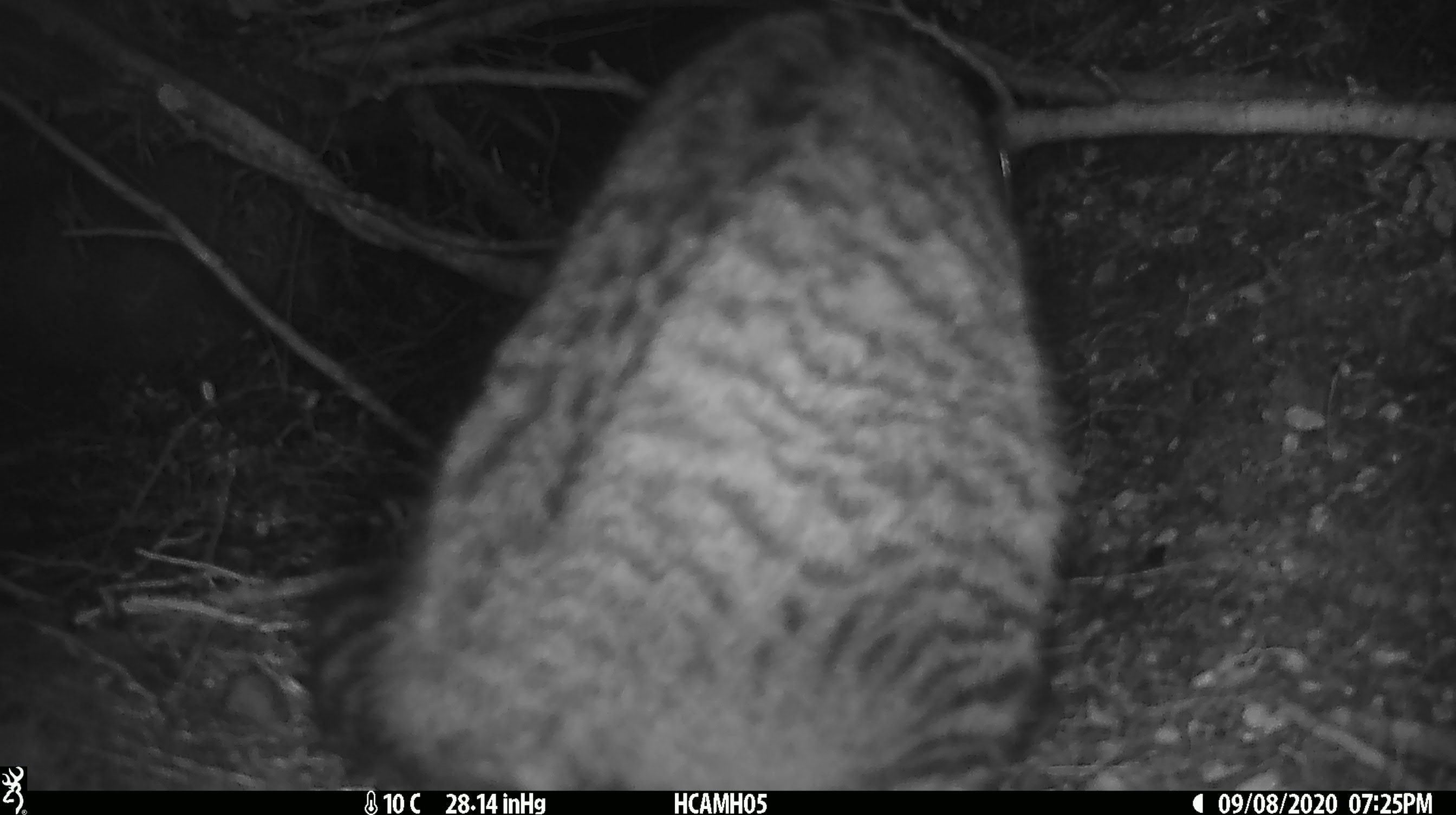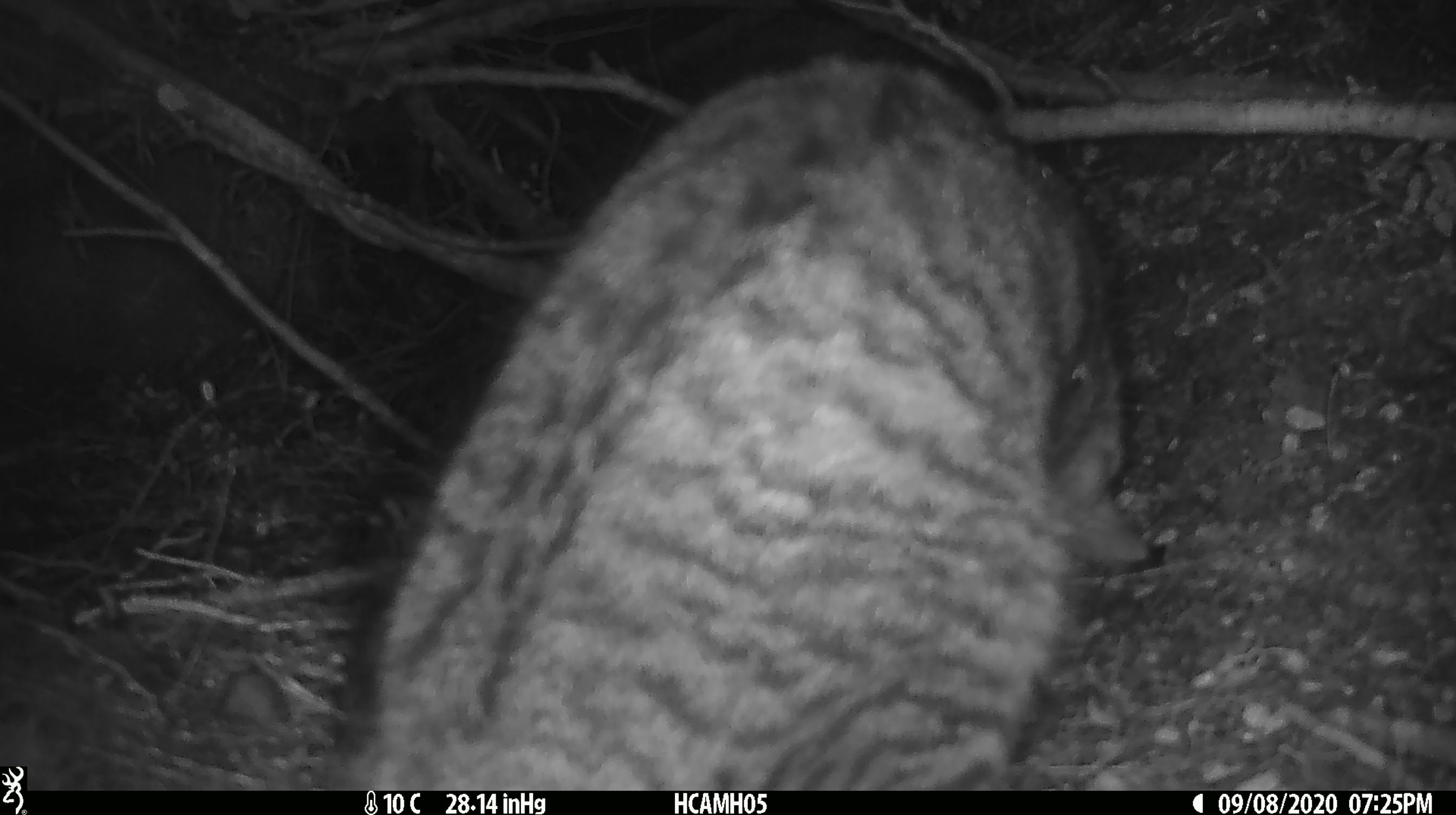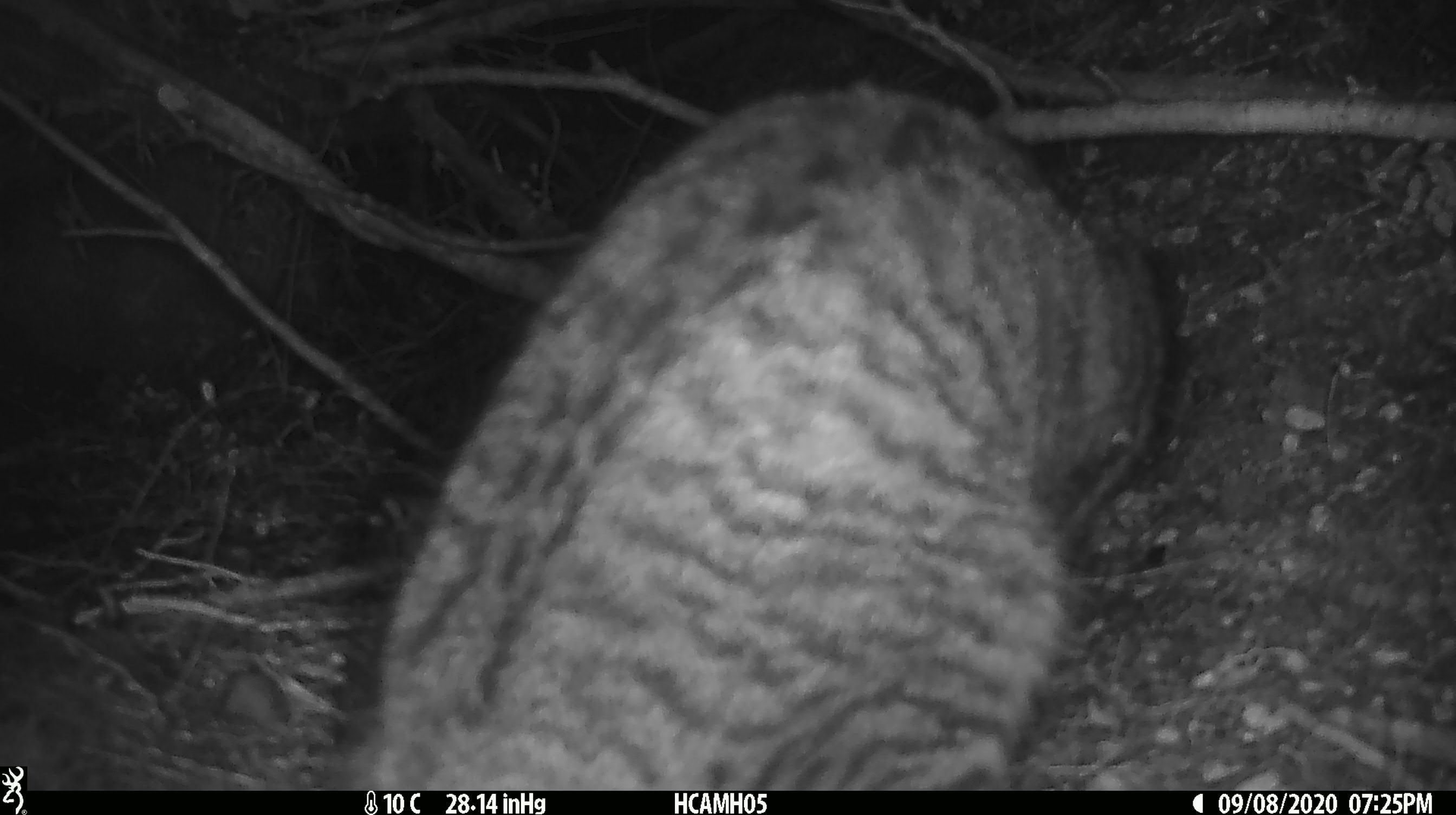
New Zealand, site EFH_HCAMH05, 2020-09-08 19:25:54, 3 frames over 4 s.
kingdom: Animalia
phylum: Chordata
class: Mammalia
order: Carnivora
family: Felidae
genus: Felis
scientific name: Felis catus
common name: domestic cat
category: cat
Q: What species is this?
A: Cat (domestic cat) (Felis catus).